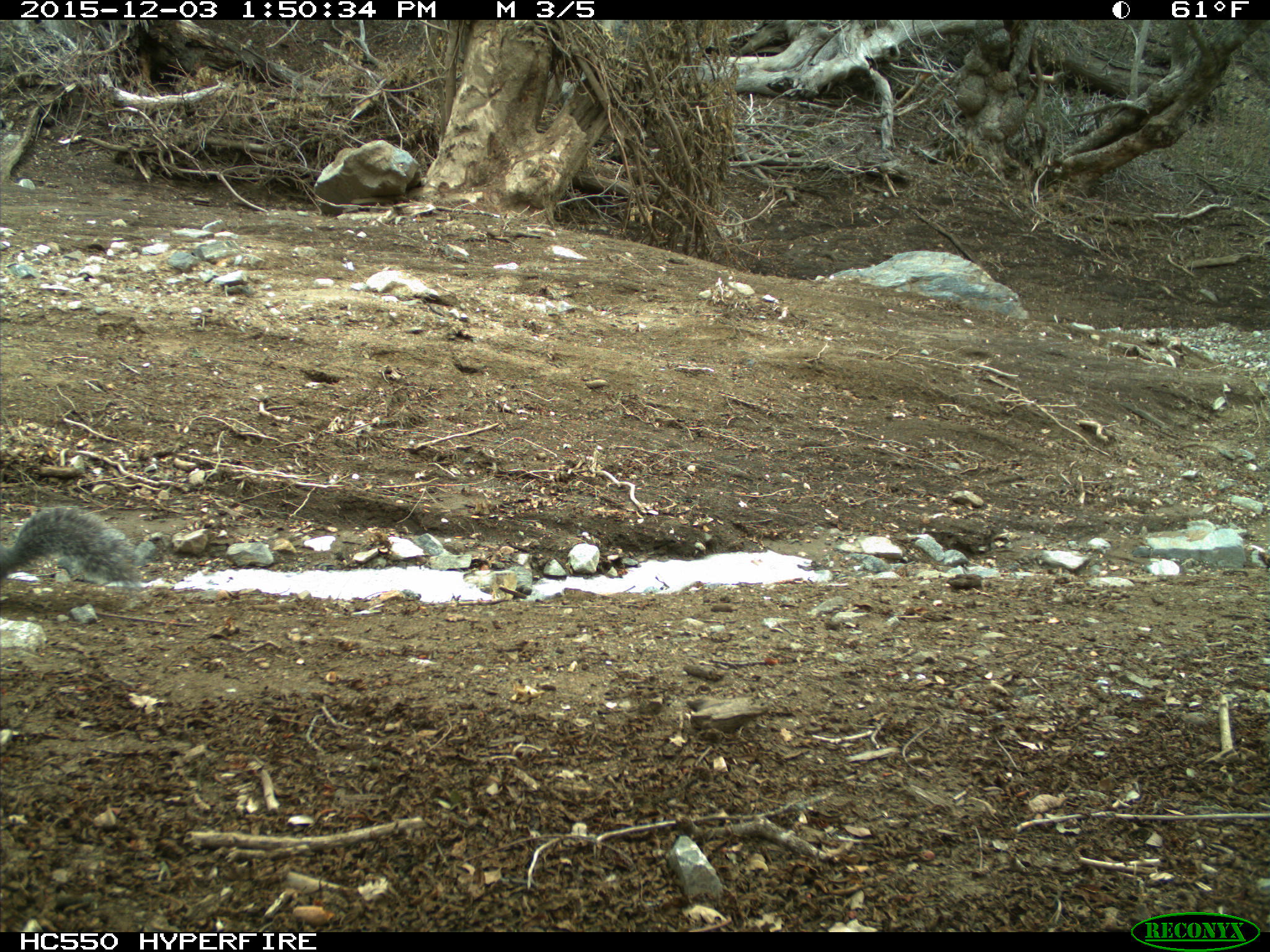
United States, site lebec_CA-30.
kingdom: Animalia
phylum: Chordata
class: Mammalia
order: Rodentia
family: Sciuridae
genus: Sciurus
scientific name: Sciurus carolinensis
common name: eastern gray squirrel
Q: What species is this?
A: Sciurus carolinensis (eastern gray squirrel).